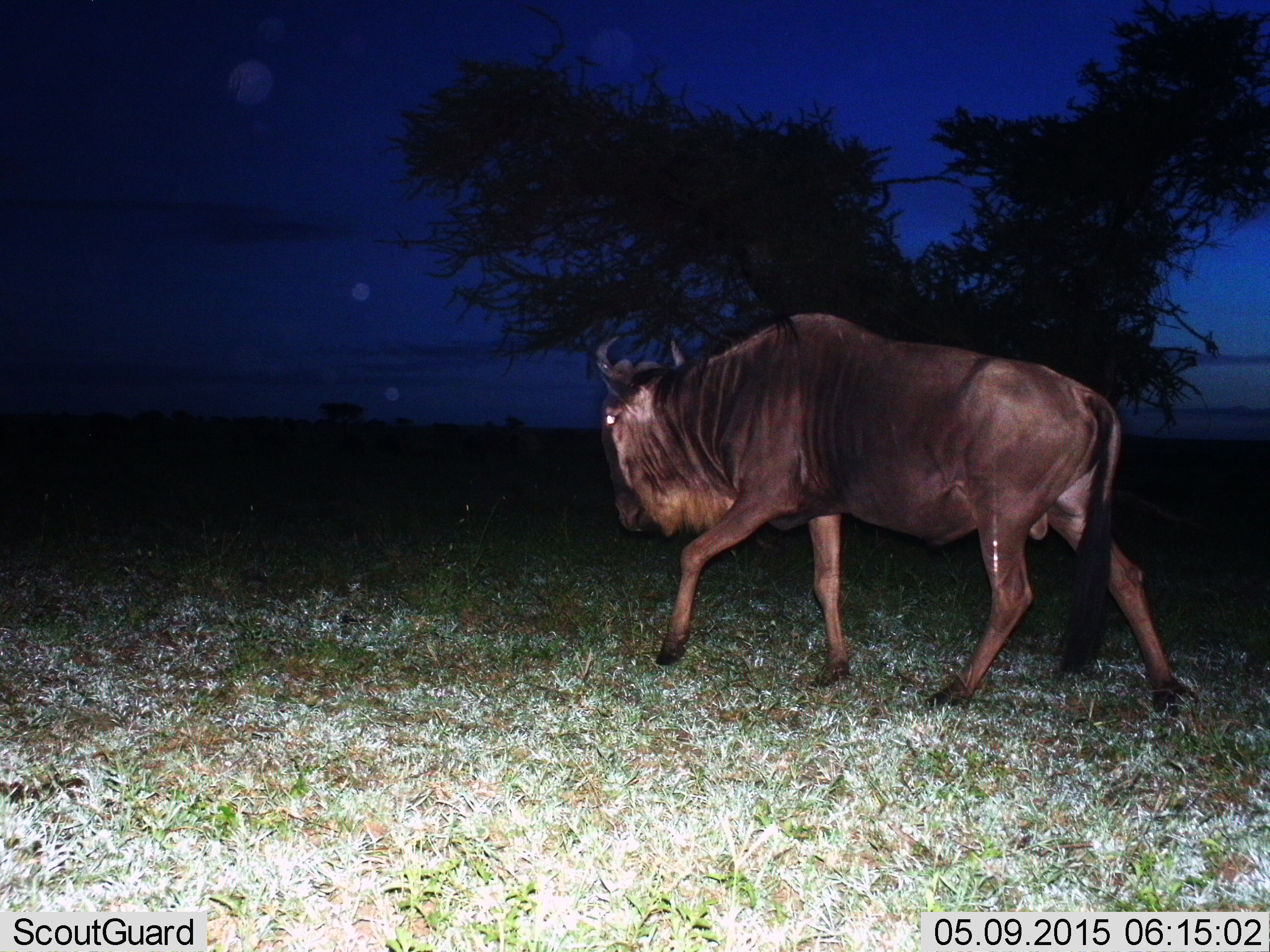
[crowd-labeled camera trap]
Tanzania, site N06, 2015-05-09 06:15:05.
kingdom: Animalia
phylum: Chordata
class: Mammalia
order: Artiodactyla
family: Bovidae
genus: Connochaetes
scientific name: Connochaetes taurinus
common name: blue wildebeest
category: wildebeest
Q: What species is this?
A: Wildebeest (blue wildebeest) (Connochaetes taurinus).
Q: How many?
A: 1.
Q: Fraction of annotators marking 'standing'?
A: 0%.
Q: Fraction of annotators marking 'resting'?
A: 0%.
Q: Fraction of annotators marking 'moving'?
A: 100%.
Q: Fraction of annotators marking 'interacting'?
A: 0%.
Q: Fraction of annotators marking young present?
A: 0%.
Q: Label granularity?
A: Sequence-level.